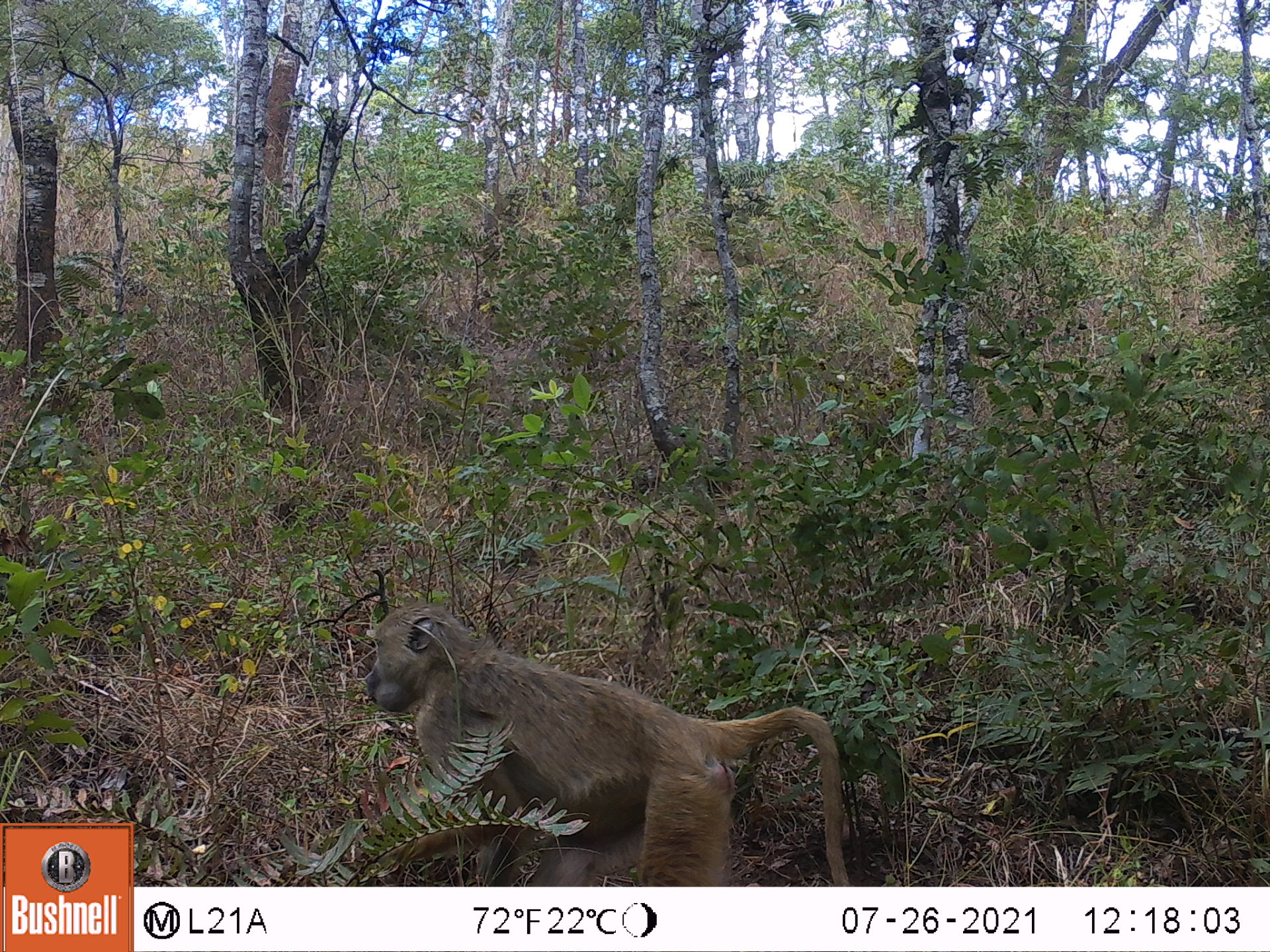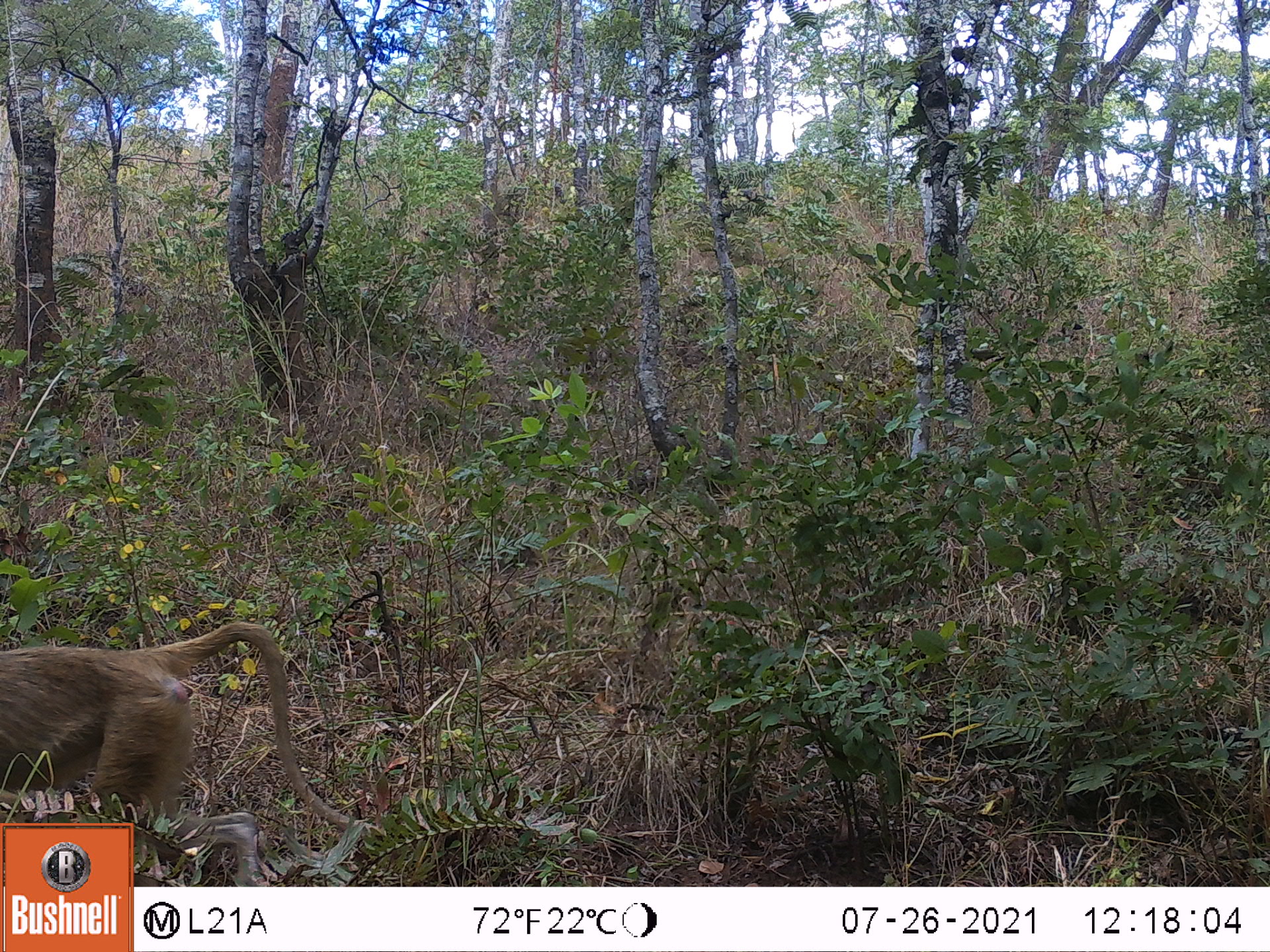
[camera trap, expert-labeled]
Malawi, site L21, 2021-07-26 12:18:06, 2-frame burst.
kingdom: Animalia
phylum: Chordata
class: Mammalia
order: Primates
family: Cercopithecidae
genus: Papio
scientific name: Papio cynocephalus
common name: yellow baboon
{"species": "yellow baboon (Papio cynocephalus)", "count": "1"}